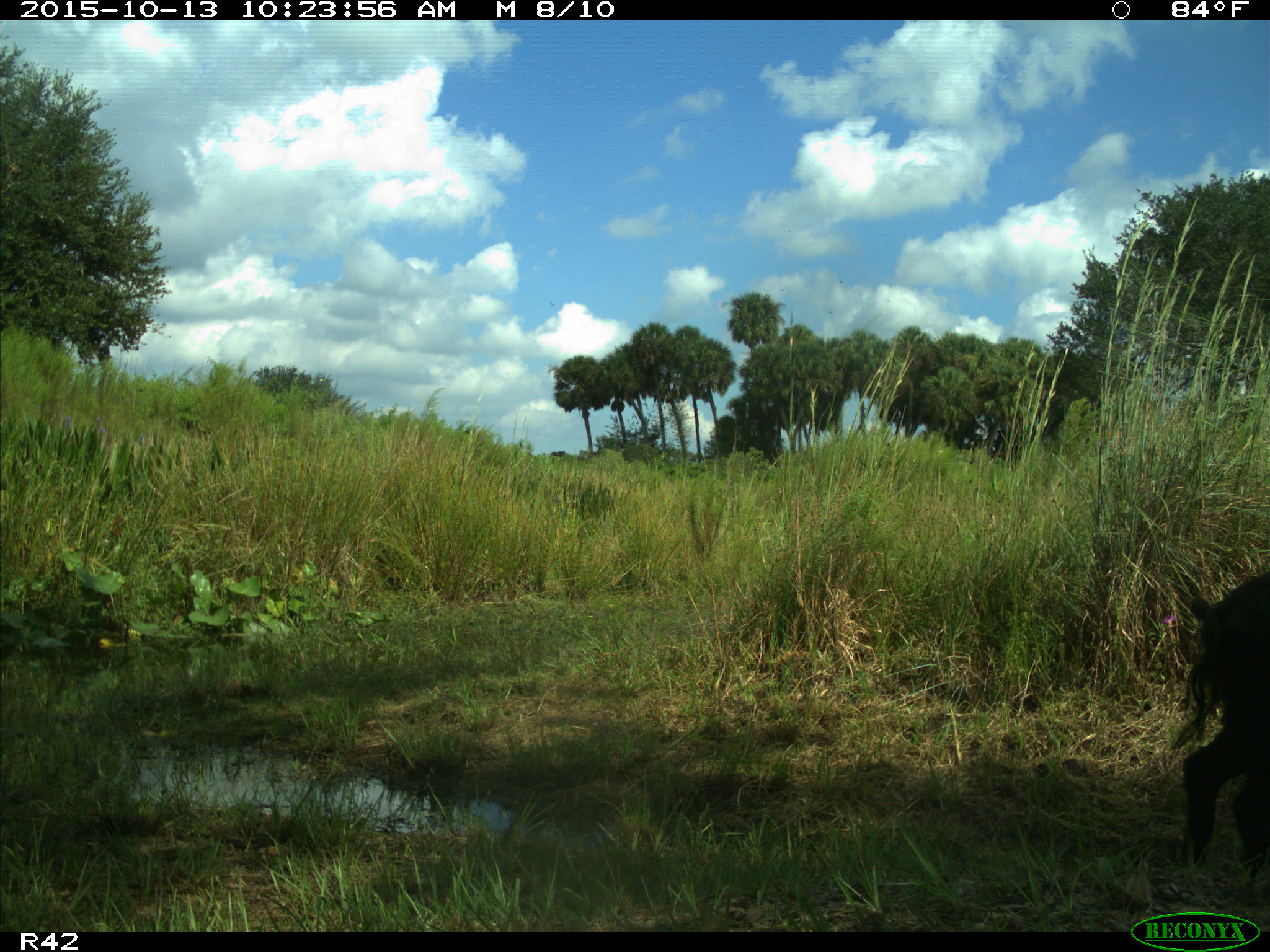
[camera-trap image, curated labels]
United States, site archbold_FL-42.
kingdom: Animalia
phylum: Chordata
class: Mammalia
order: Artiodactyla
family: Suidae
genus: Sus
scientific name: Sus scrofa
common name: wild boar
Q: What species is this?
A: Sus scrofa (wild boar).